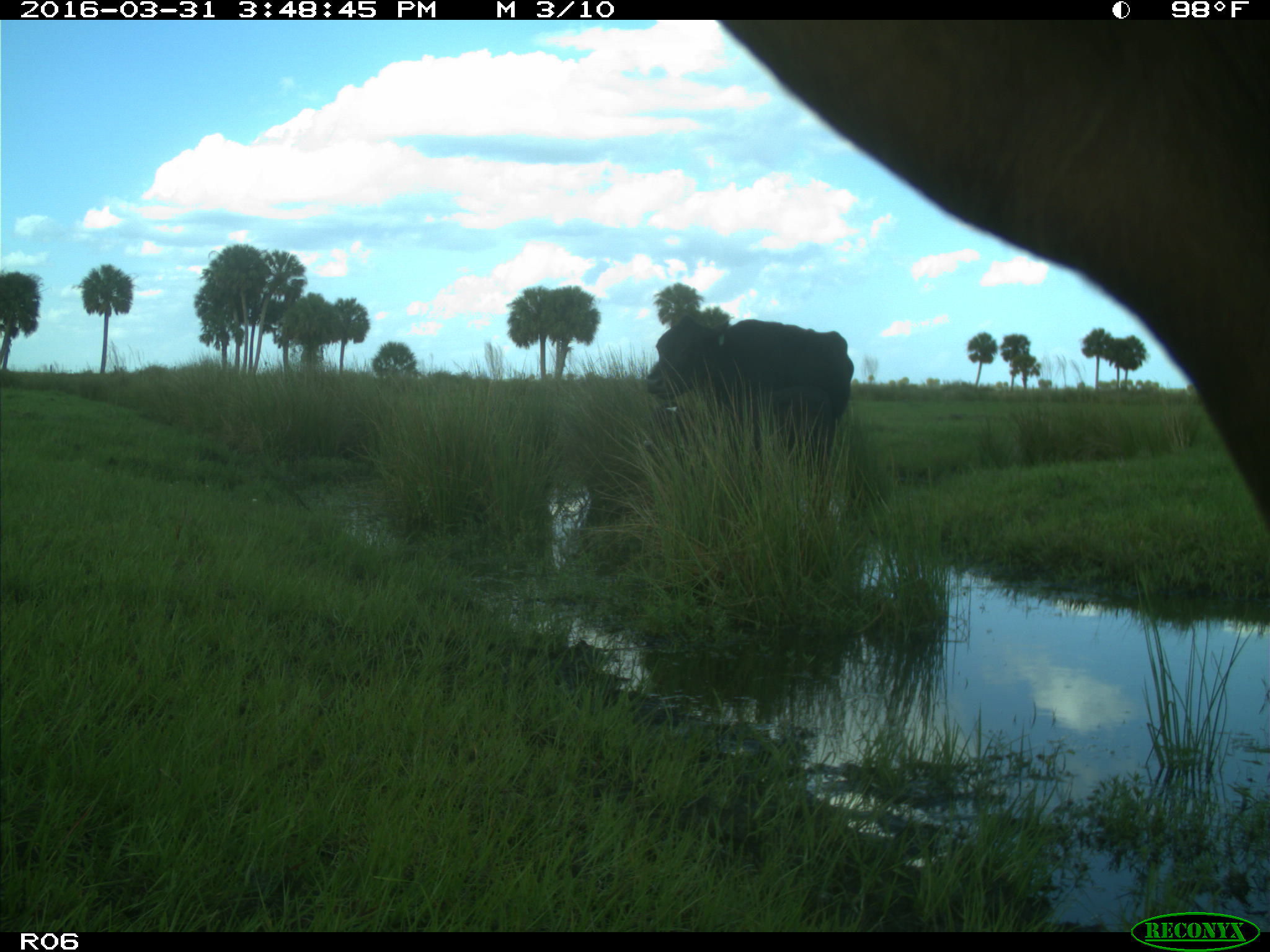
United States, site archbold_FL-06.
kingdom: Animalia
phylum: Chordata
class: Mammalia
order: Artiodactyla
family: Bovidae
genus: Bos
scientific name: Bos taurus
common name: domestic cow